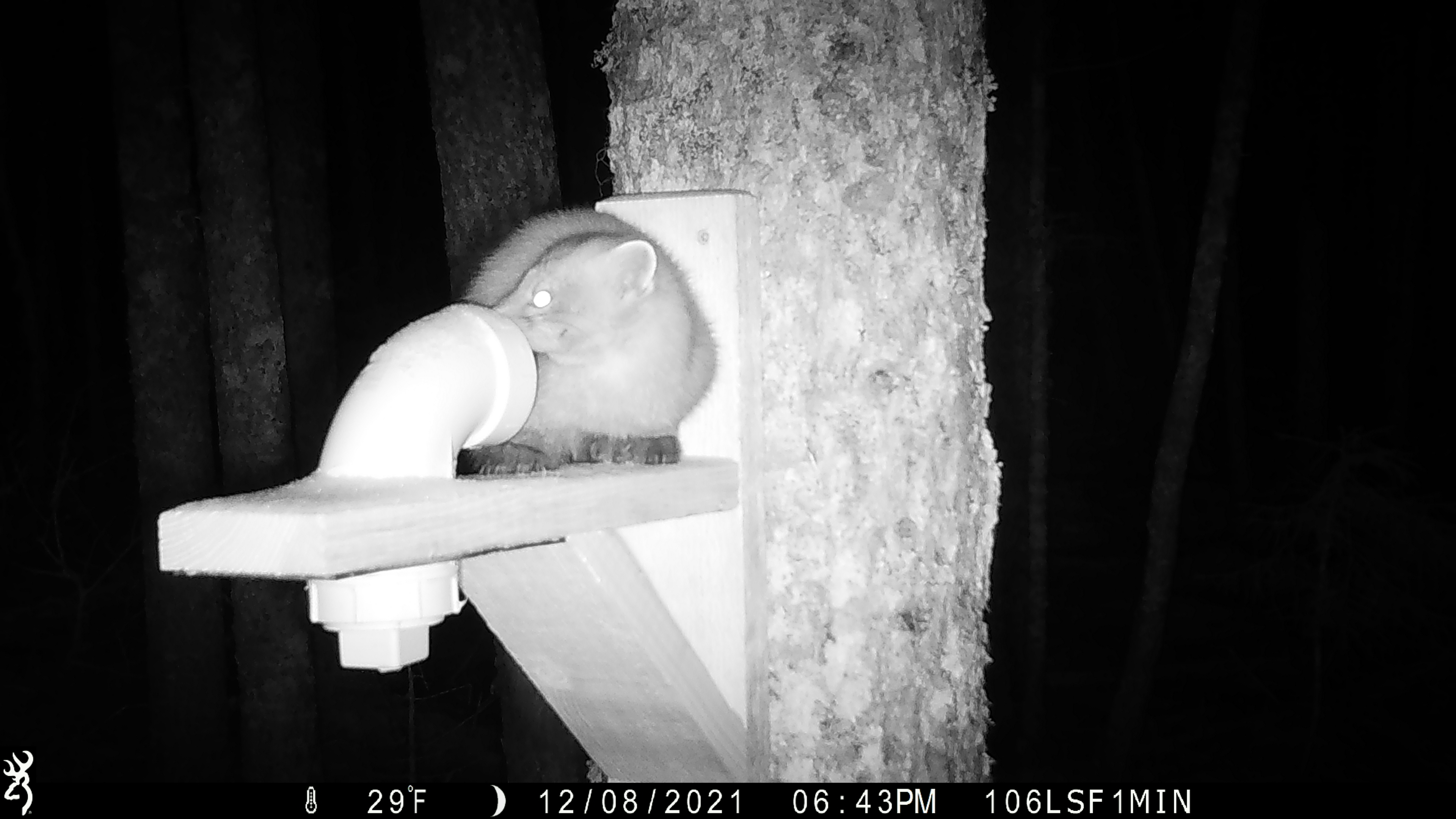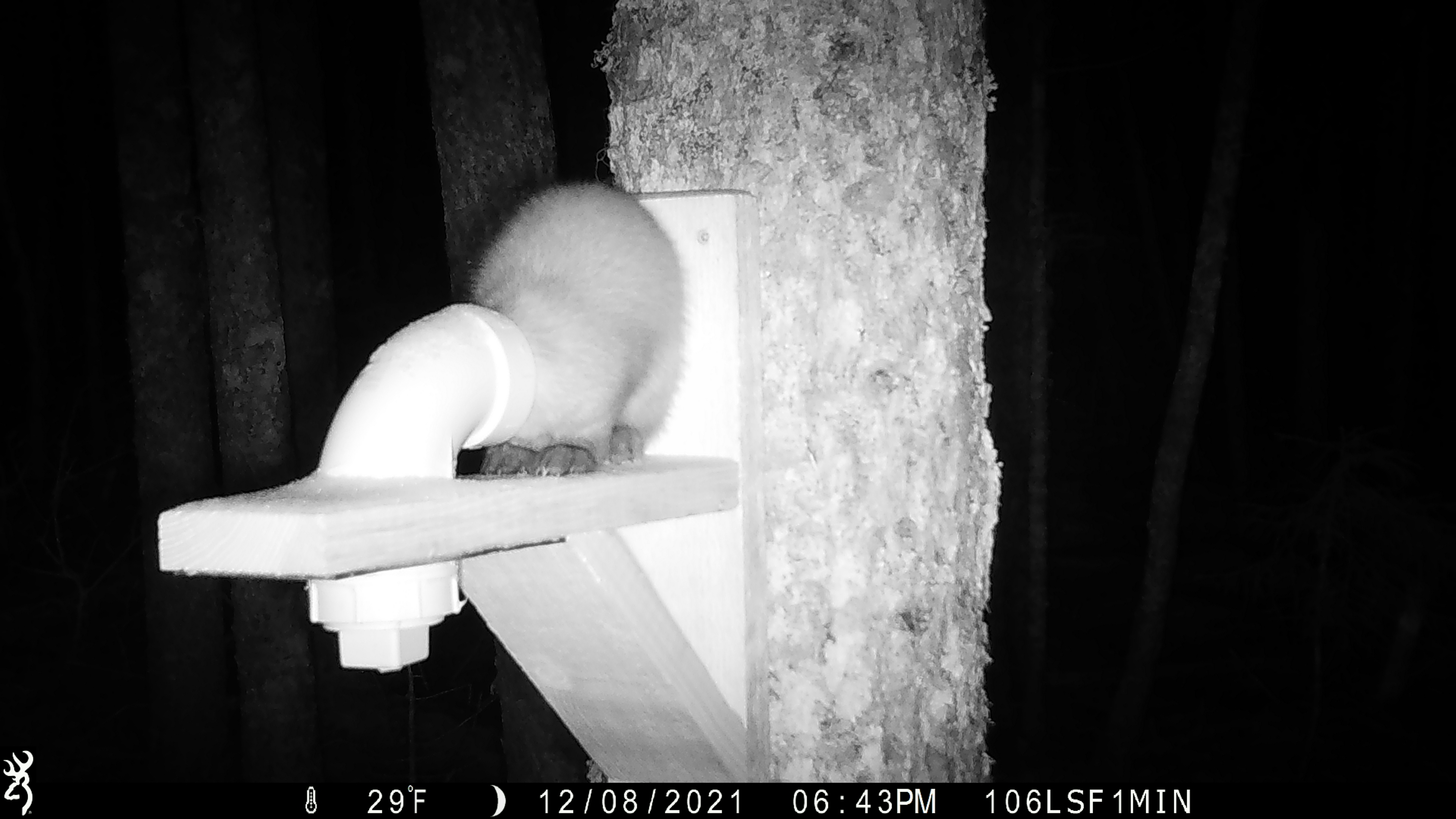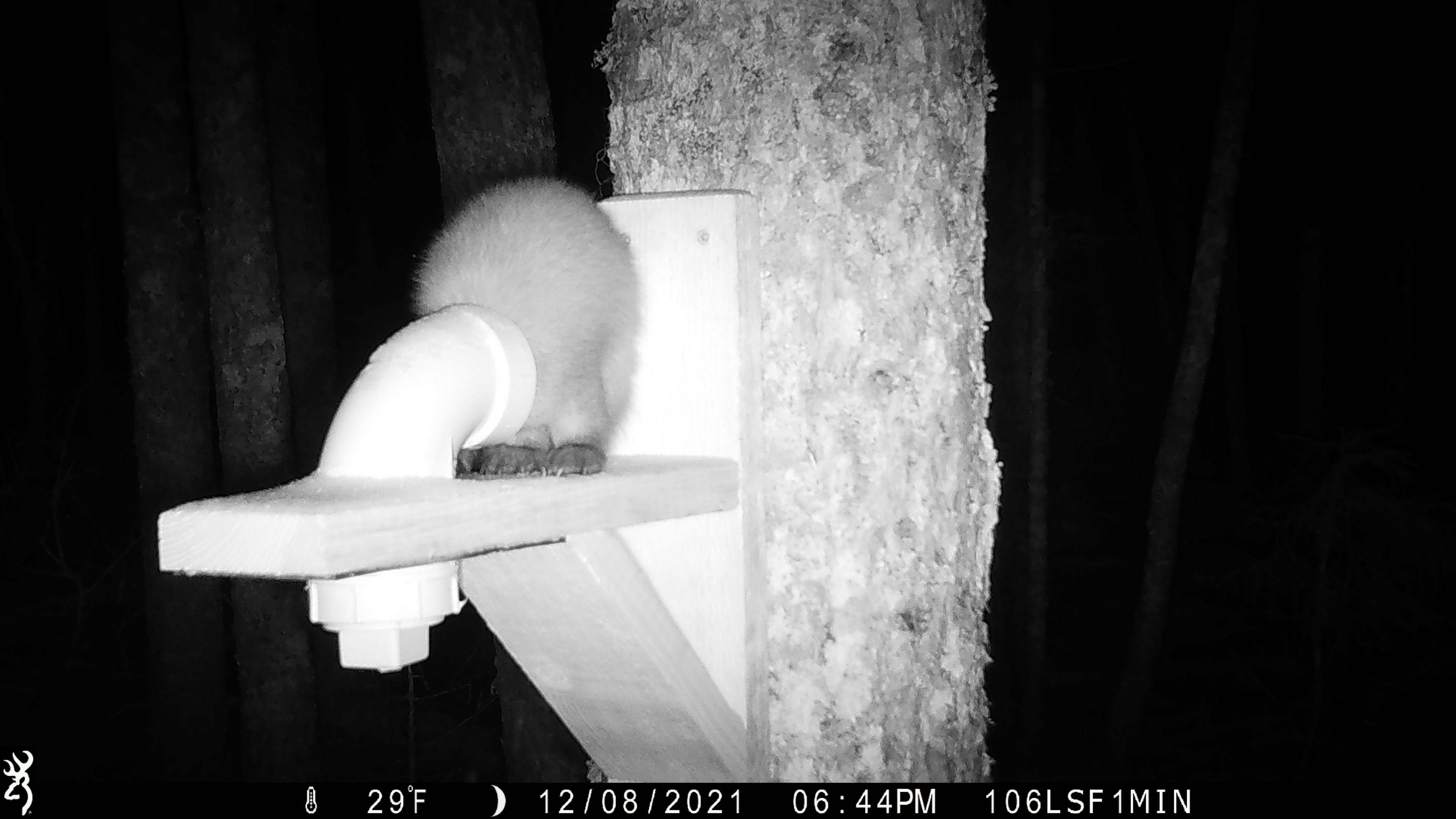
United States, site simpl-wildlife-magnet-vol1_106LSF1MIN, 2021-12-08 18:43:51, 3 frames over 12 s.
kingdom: Animalia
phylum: Chordata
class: Mammalia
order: Carnivora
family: Mustelidae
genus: Martes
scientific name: Martes americana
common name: american marten